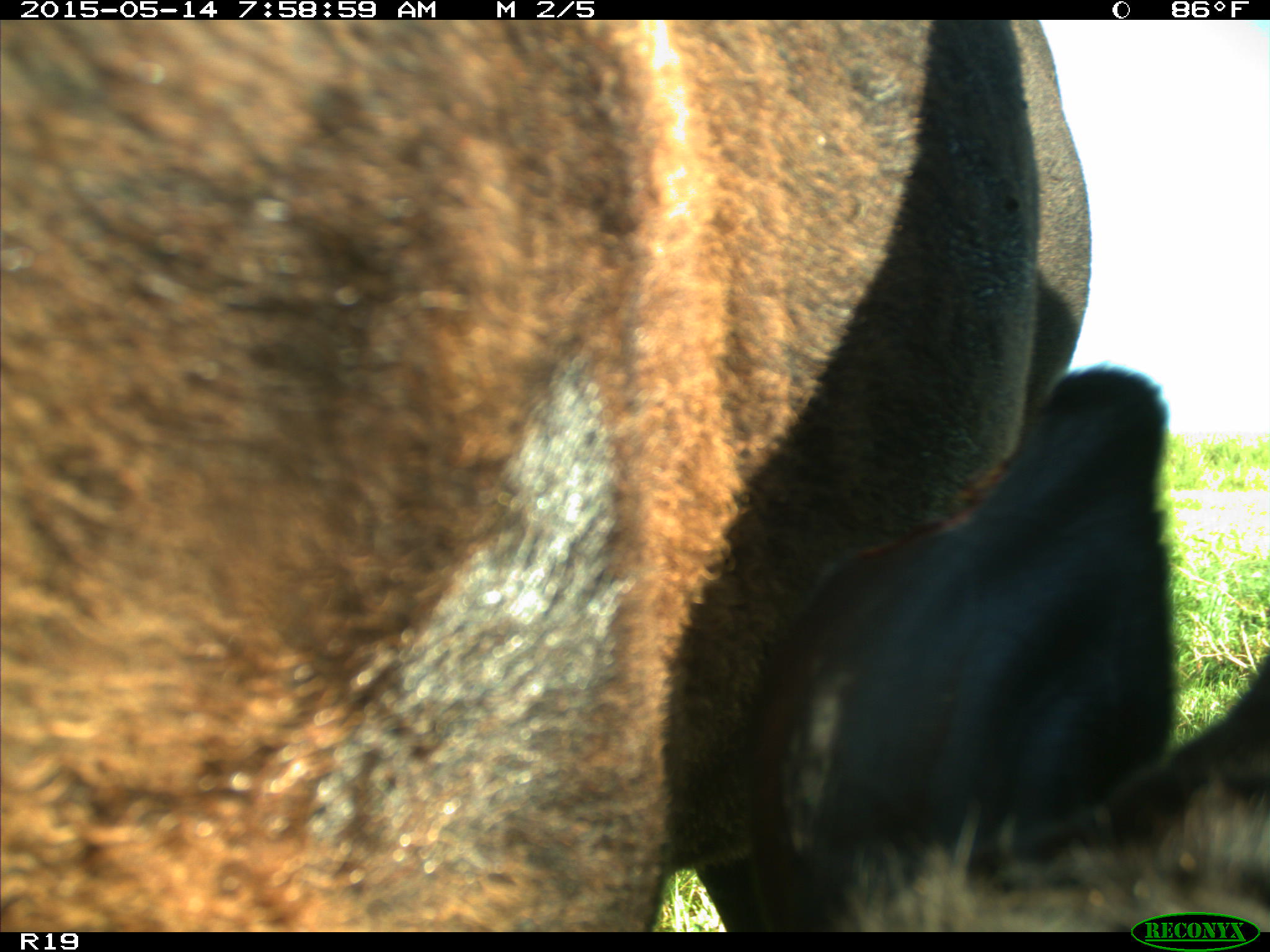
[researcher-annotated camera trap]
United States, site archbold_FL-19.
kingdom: Animalia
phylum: Chordata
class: Mammalia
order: Artiodactyla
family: Bovidae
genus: Bos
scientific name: Bos taurus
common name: domestic cow